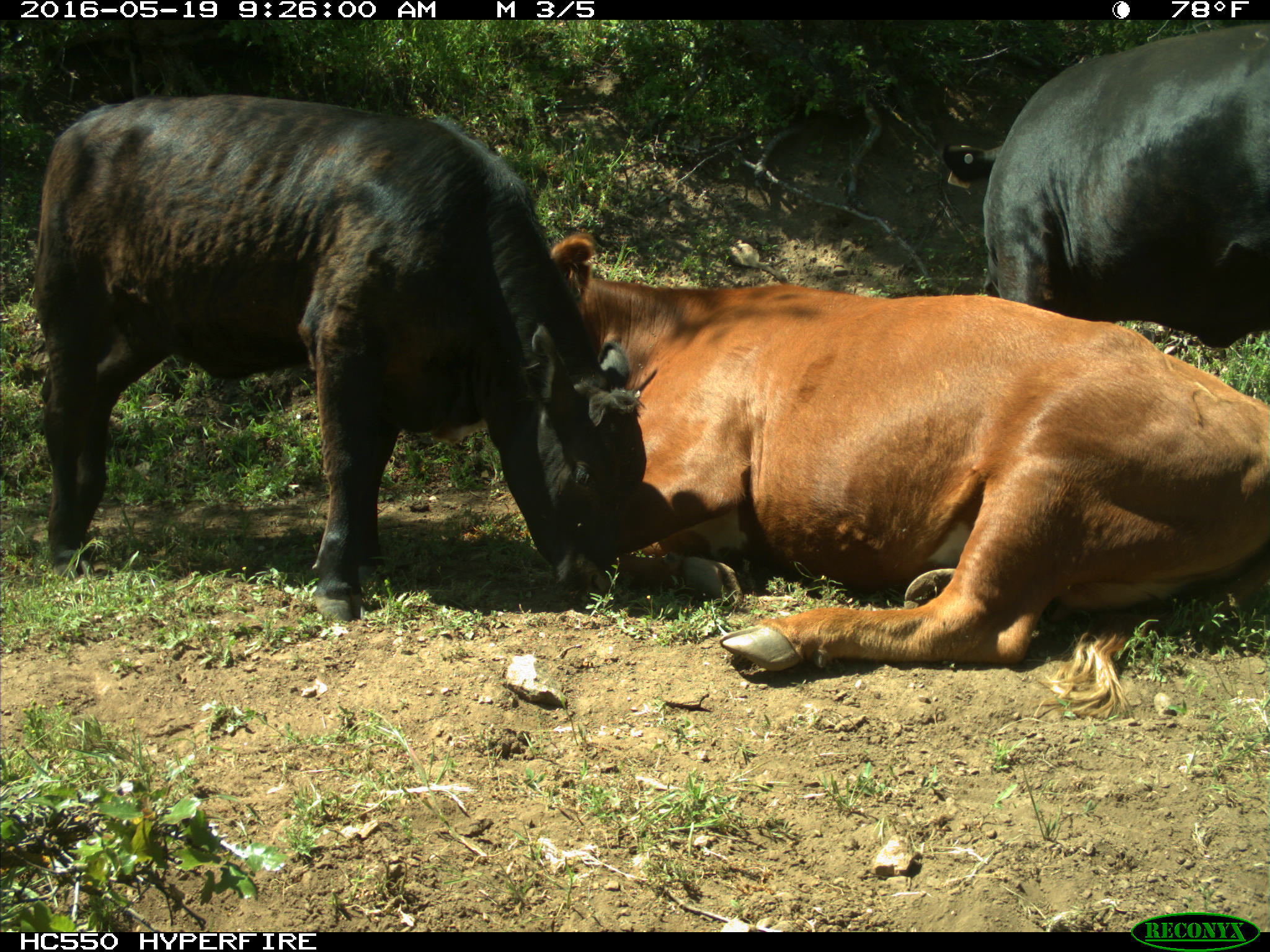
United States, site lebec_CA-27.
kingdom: Animalia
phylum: Chordata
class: Mammalia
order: Artiodactyla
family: Bovidae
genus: Bos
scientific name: Bos taurus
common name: domestic cow